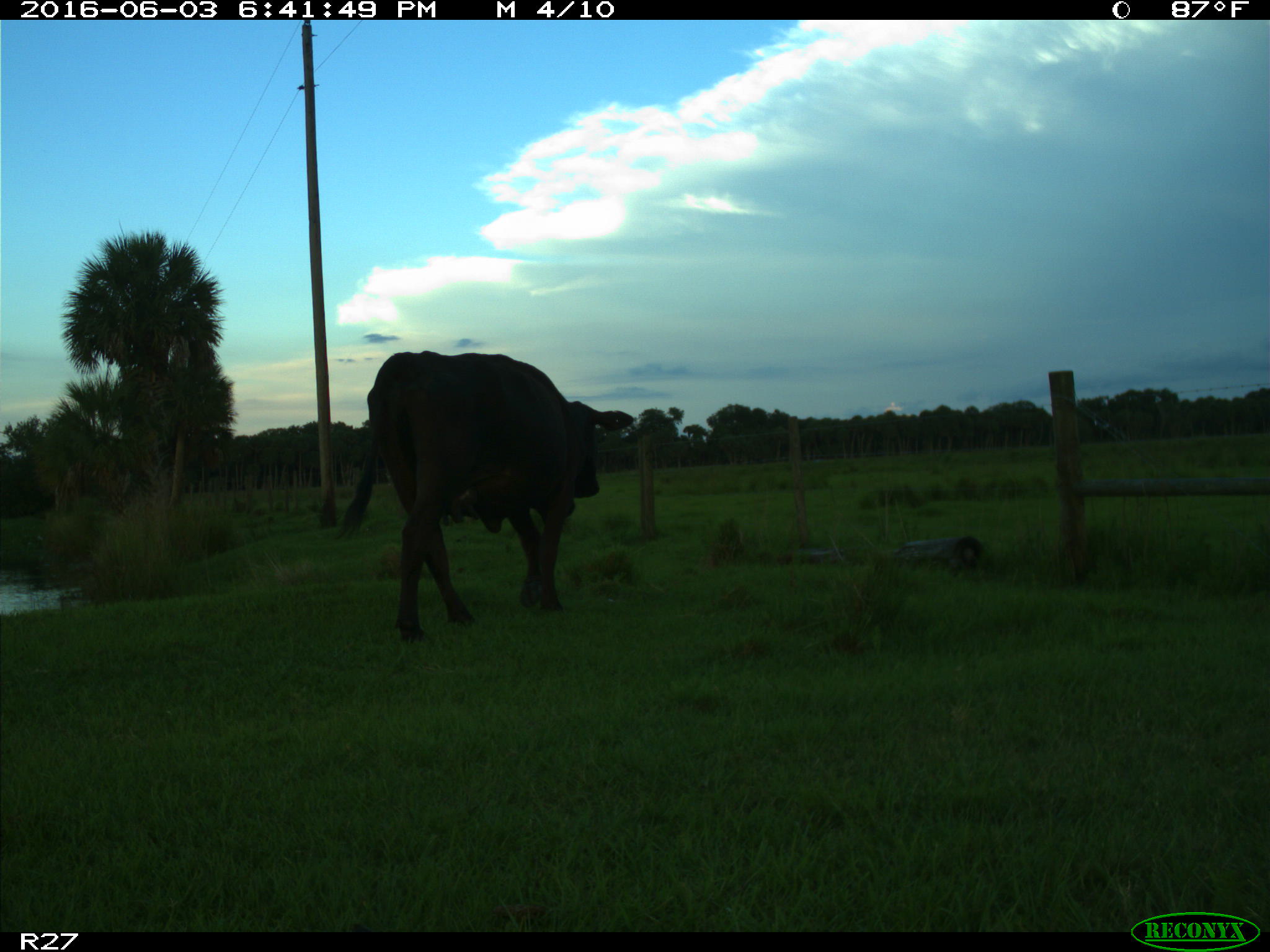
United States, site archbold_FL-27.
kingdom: Animalia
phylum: Chordata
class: Mammalia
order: Artiodactyla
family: Bovidae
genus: Bos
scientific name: Bos taurus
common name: domestic cow